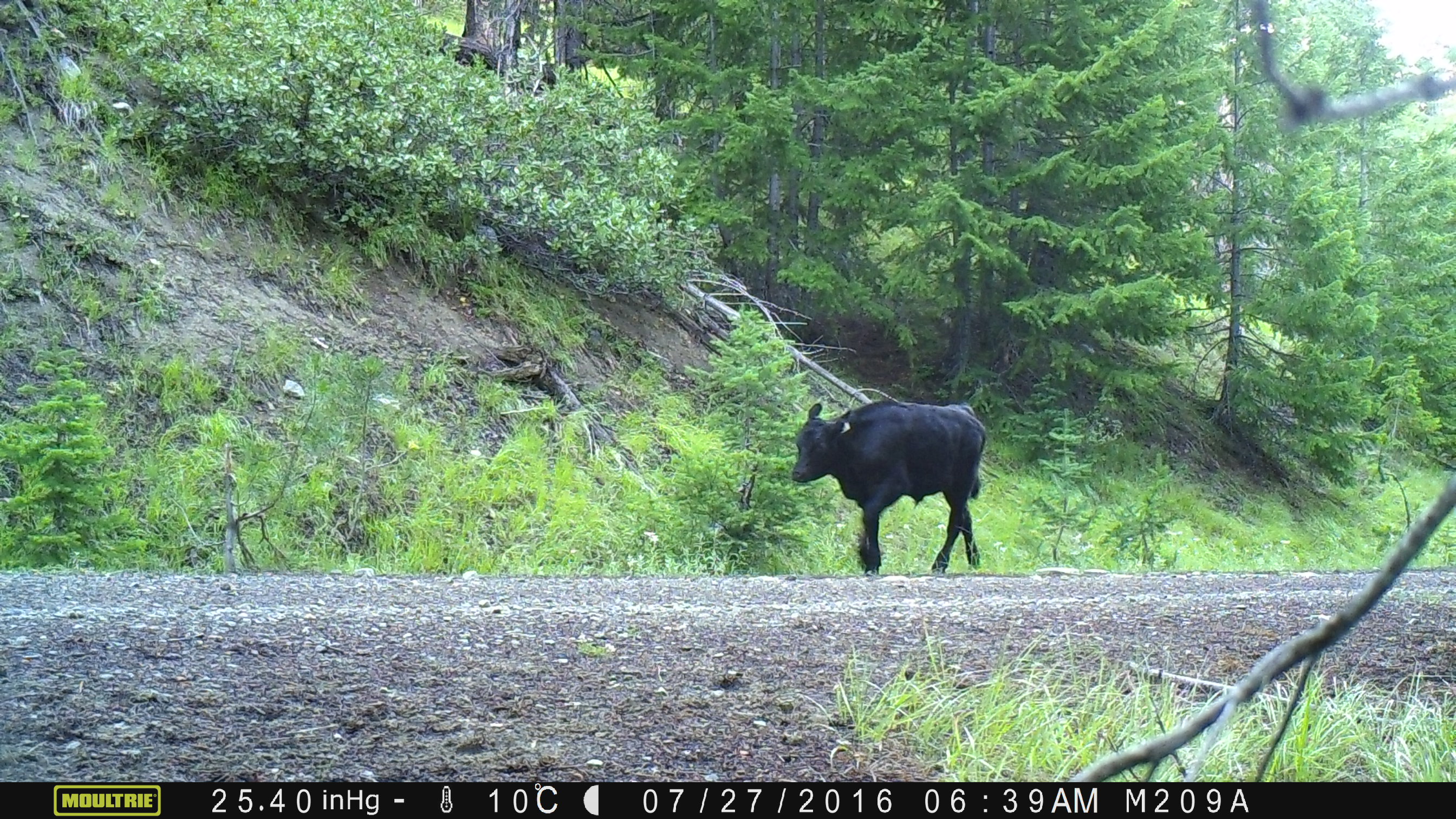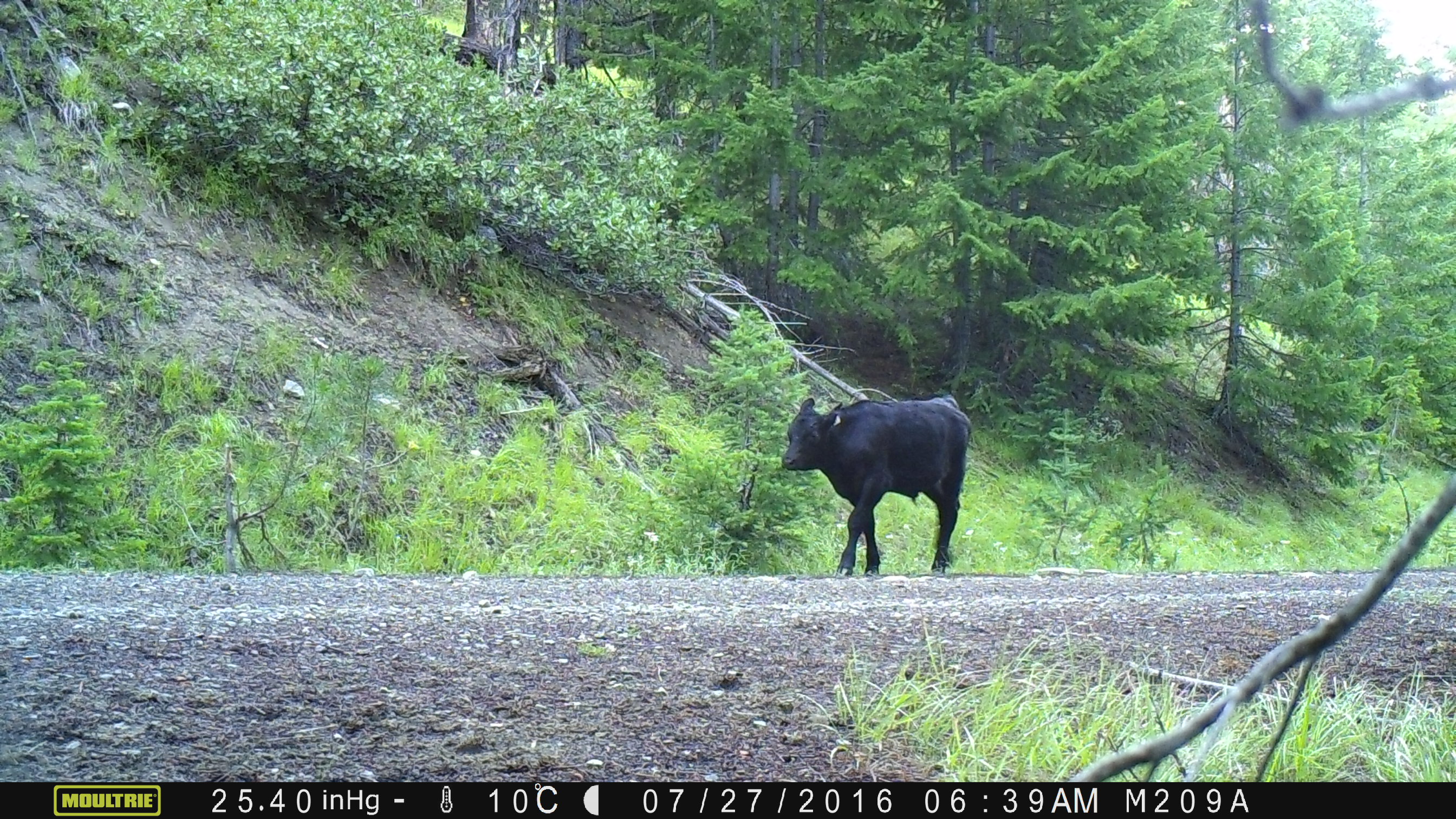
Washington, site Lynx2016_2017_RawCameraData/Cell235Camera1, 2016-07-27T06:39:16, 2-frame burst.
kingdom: Animalia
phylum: Chordata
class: Mammalia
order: Artiodactyla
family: Bovidae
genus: Bos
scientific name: Bos taurus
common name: domestic cattle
Domestic cattle (Bos taurus). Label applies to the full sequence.